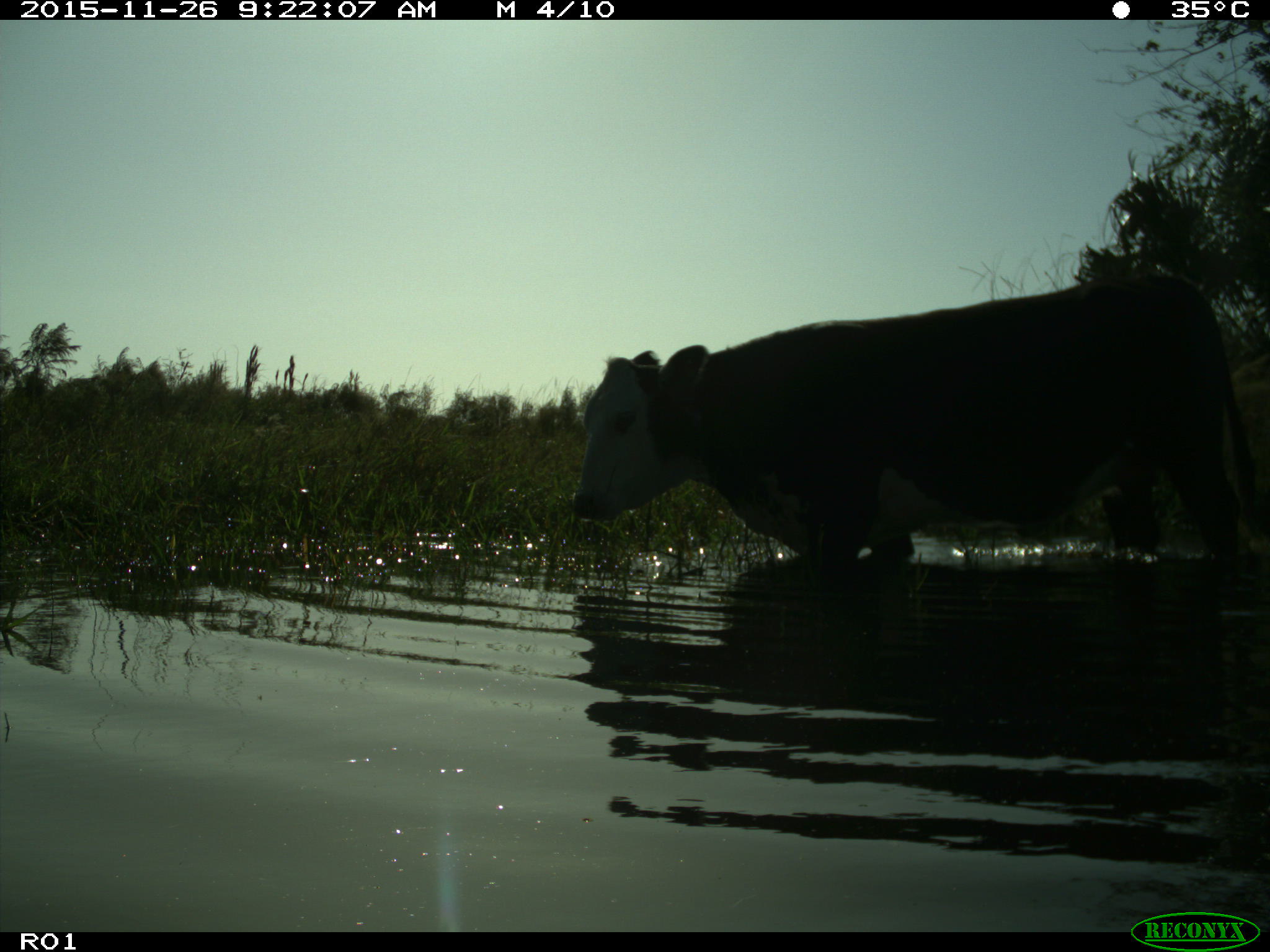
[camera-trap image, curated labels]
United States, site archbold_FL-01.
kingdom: Animalia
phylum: Chordata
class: Mammalia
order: Artiodactyla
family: Bovidae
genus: Bos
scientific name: Bos taurus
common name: domestic cow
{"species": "Bos taurus (domestic cow)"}